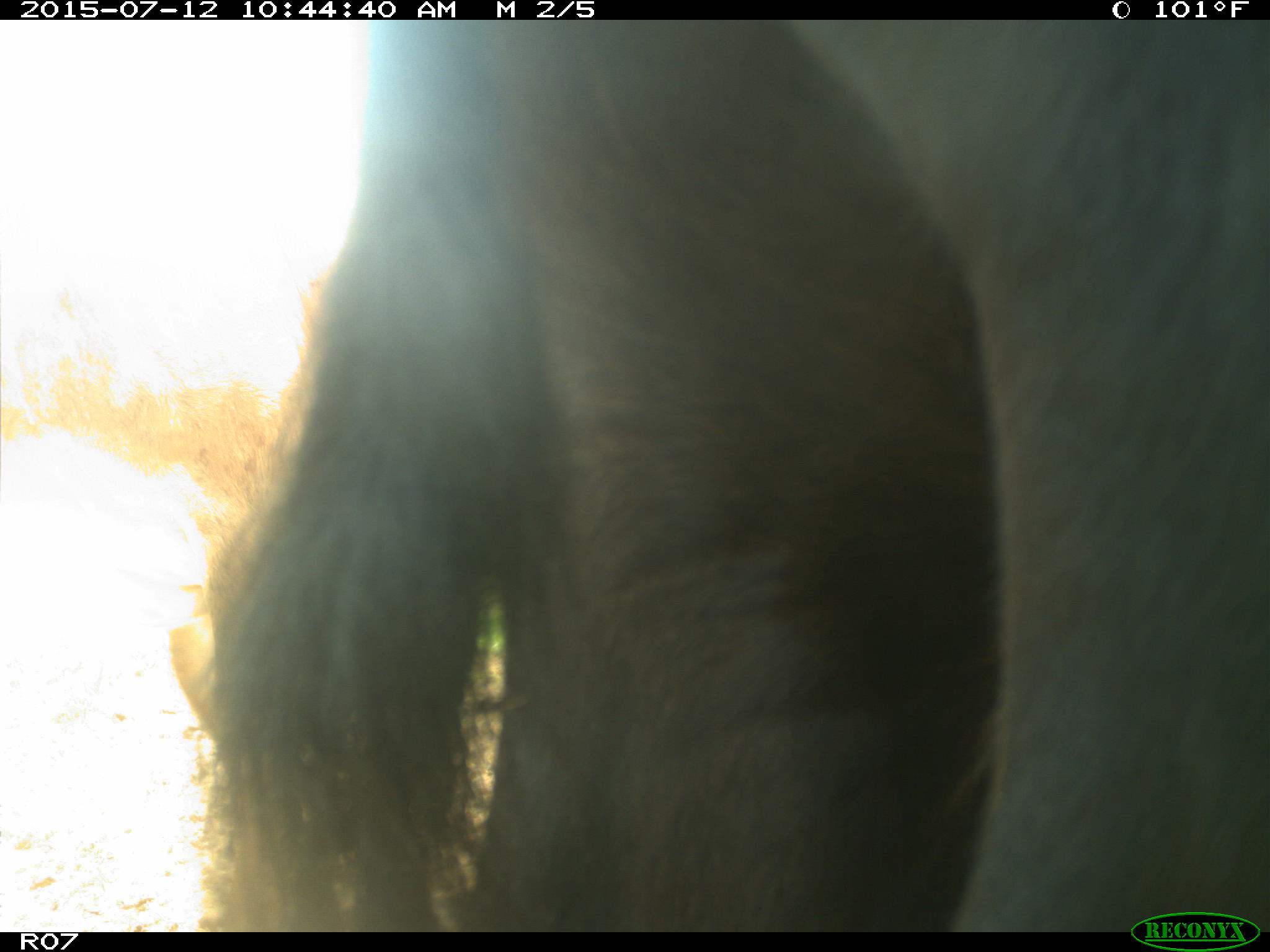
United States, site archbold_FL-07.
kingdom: Animalia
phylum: Chordata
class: Mammalia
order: Artiodactyla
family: Bovidae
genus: Bos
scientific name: Bos taurus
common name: domestic cow